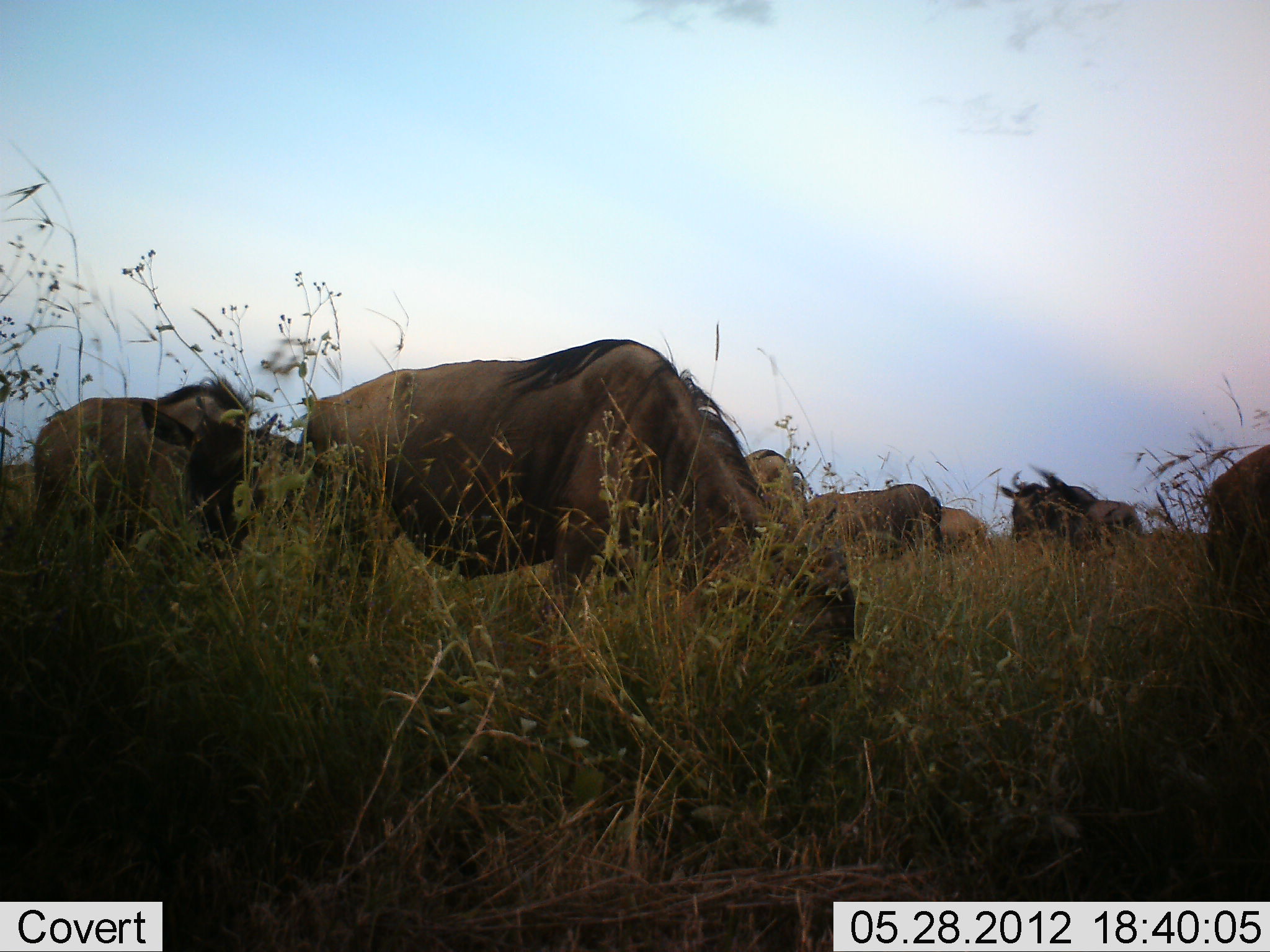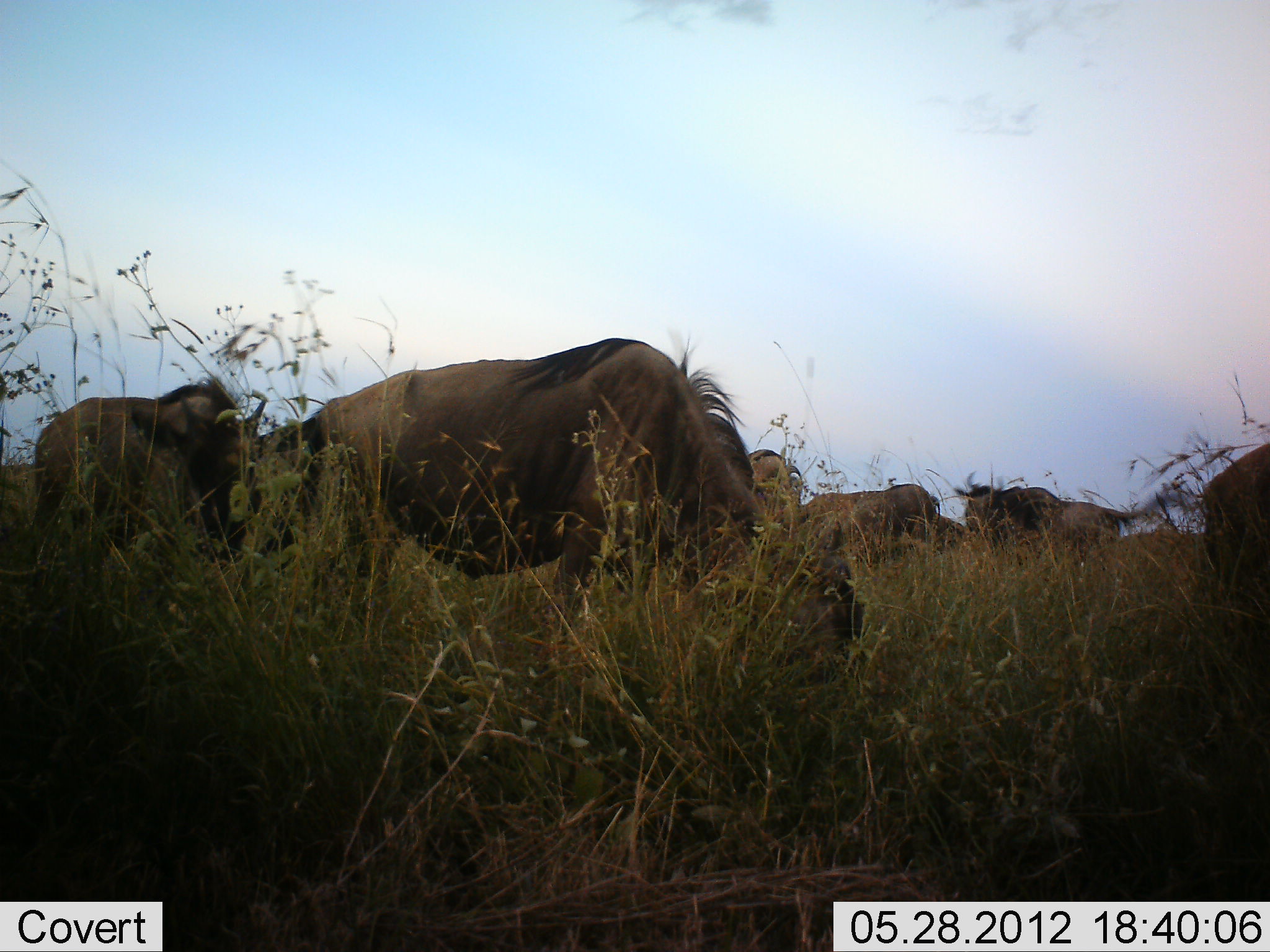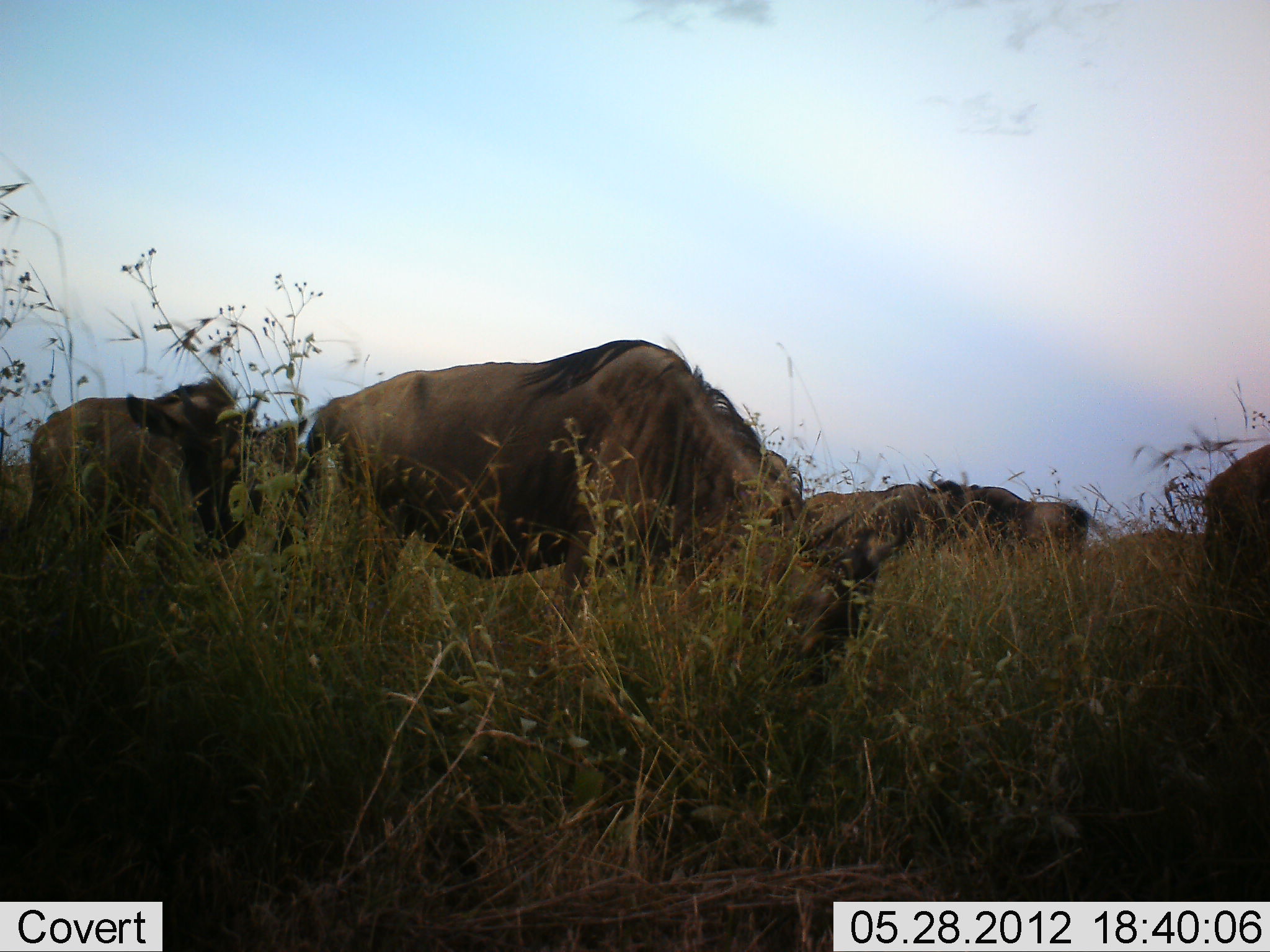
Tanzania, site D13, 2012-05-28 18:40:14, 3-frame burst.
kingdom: Animalia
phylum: Chordata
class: Mammalia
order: Artiodactyla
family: Bovidae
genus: Connochaetes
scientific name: Connochaetes taurinus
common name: blue wildebeest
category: wildebeest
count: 8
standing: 20%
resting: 0%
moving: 50%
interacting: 0%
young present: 10%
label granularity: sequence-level